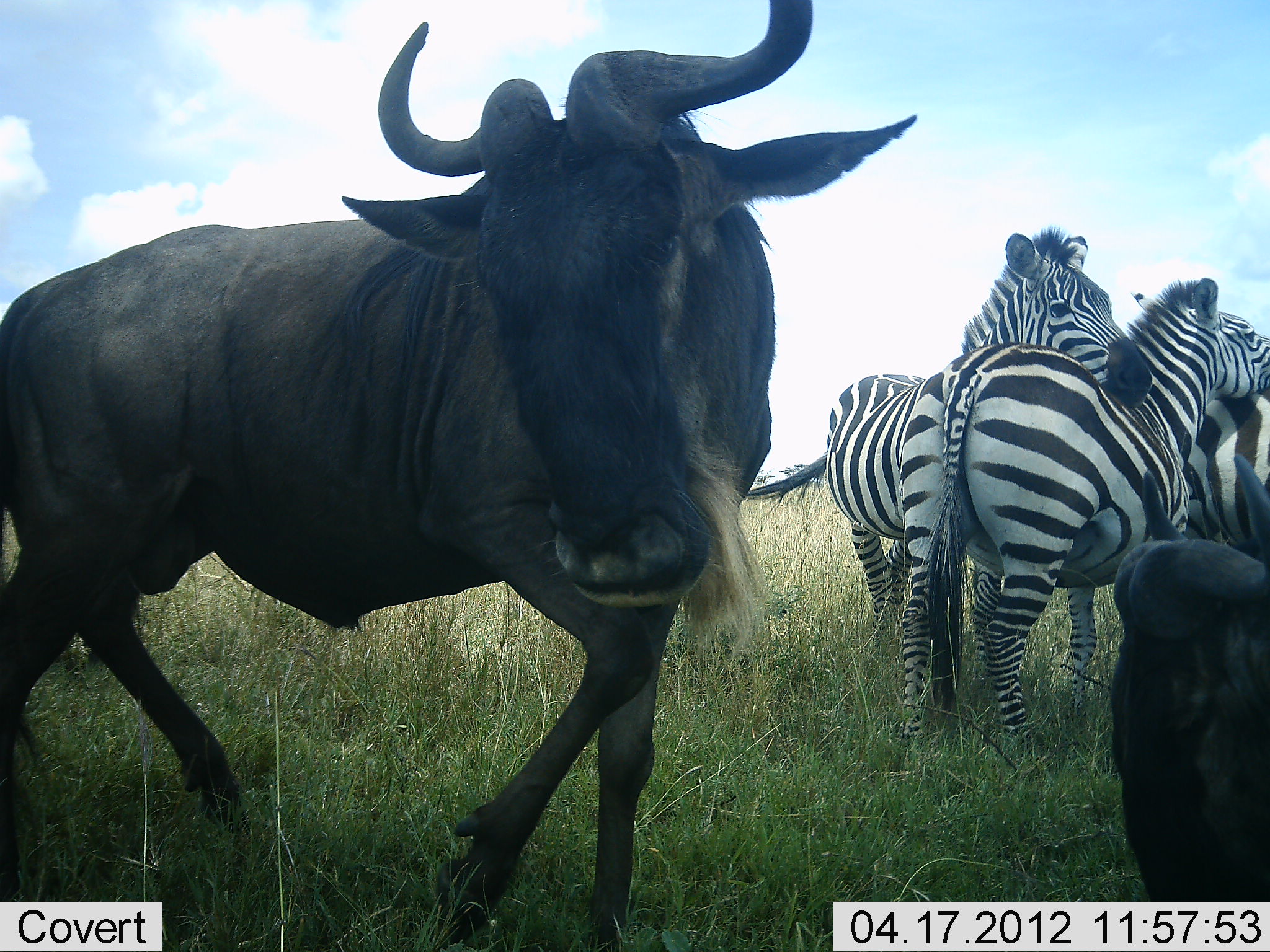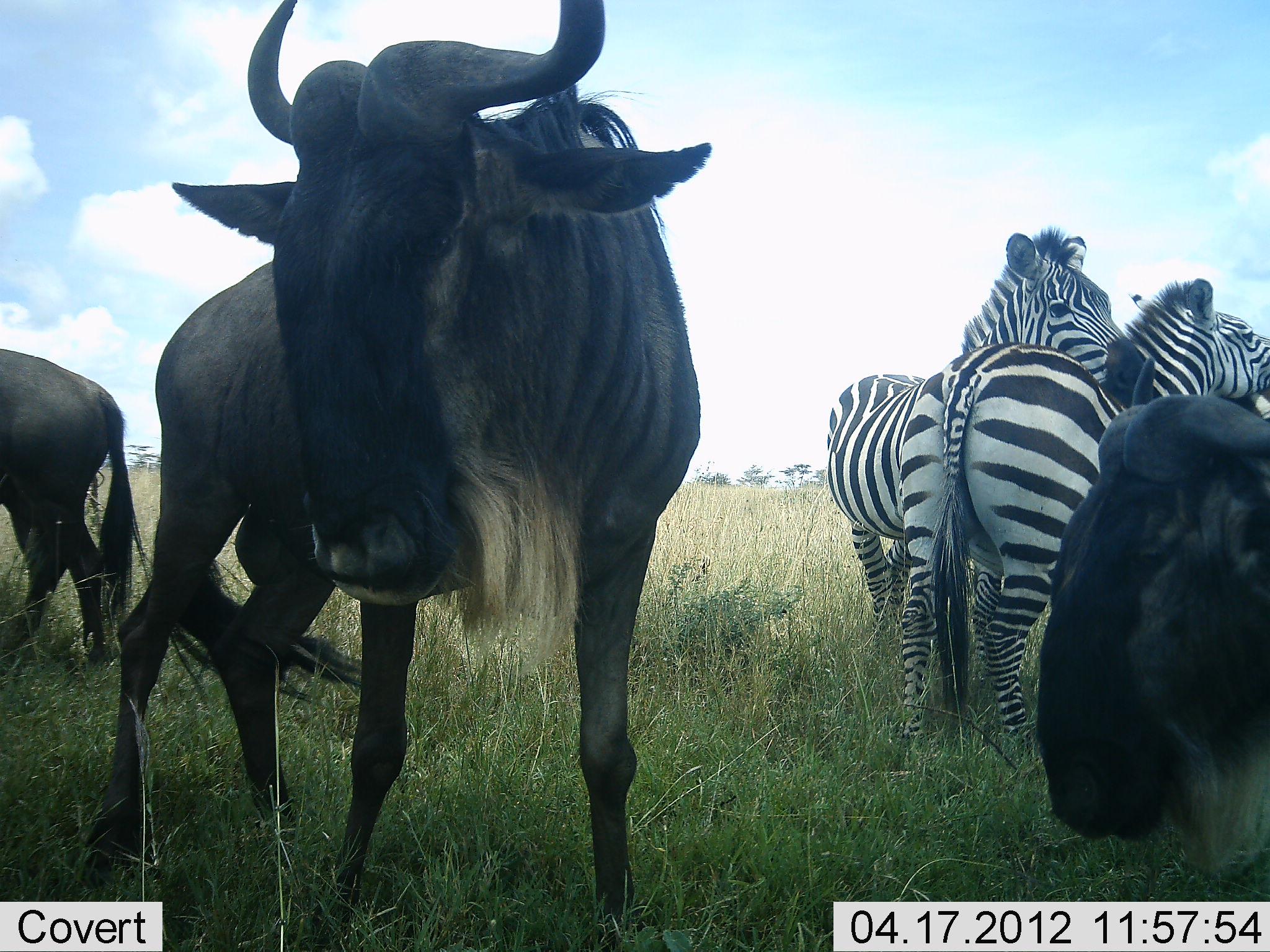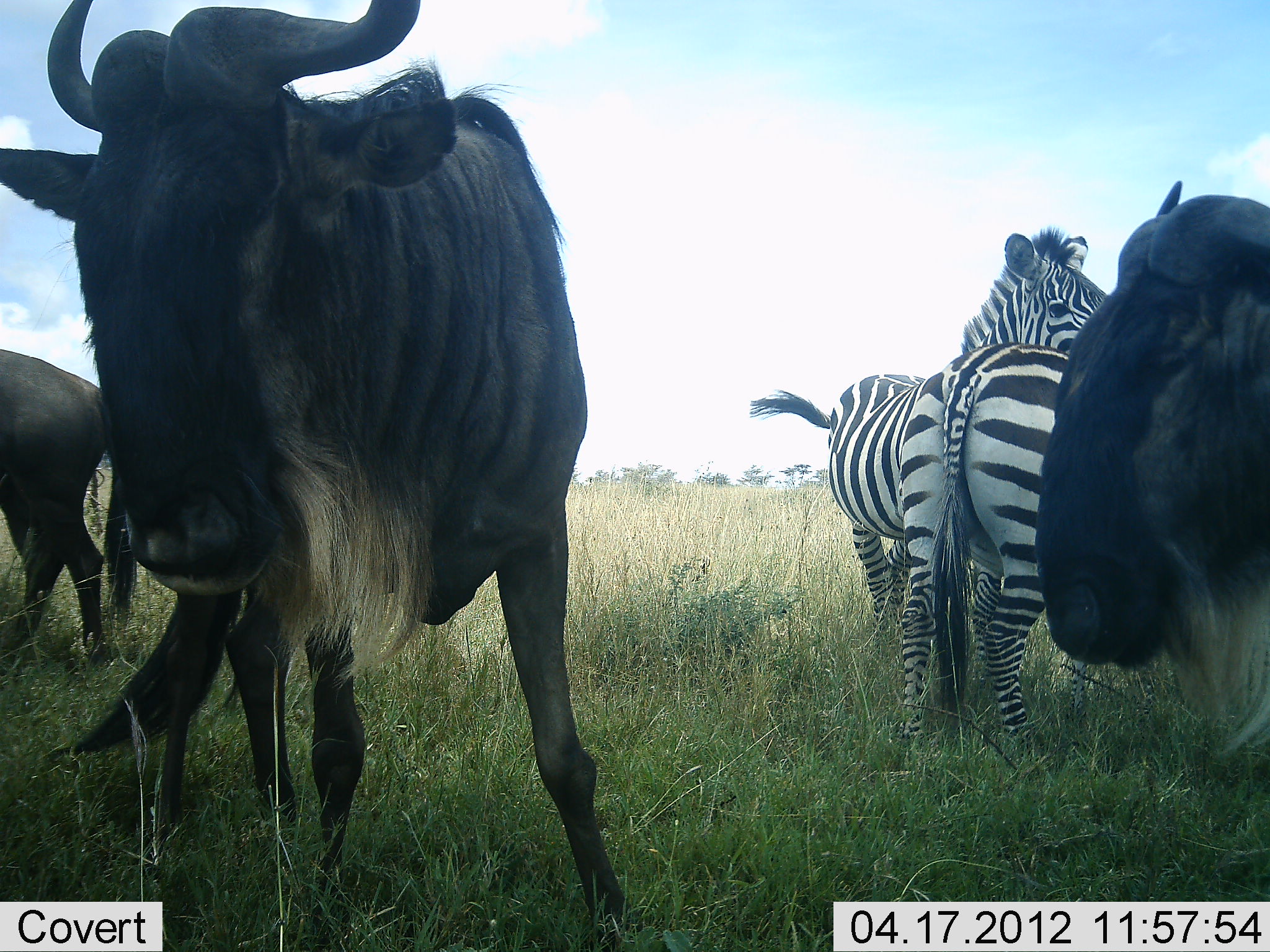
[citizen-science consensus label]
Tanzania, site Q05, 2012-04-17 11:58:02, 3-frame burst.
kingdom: Animalia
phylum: Chordata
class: Mammalia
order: Artiodactyla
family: Bovidae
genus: Connochaetes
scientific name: Connochaetes taurinus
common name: blue wildebeest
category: wildebeest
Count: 3.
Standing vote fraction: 87%.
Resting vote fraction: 53%.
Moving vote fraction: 33%.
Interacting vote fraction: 0%.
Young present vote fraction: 0%.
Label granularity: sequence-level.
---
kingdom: Animalia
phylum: Chordata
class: Mammalia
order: Perissodactyla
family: Equidae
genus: Equus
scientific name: Equus quagga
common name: plains zebra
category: zebra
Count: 2.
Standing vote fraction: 80%.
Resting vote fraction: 7%.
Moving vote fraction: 0%.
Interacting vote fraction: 40%.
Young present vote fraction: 0%.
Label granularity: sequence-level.